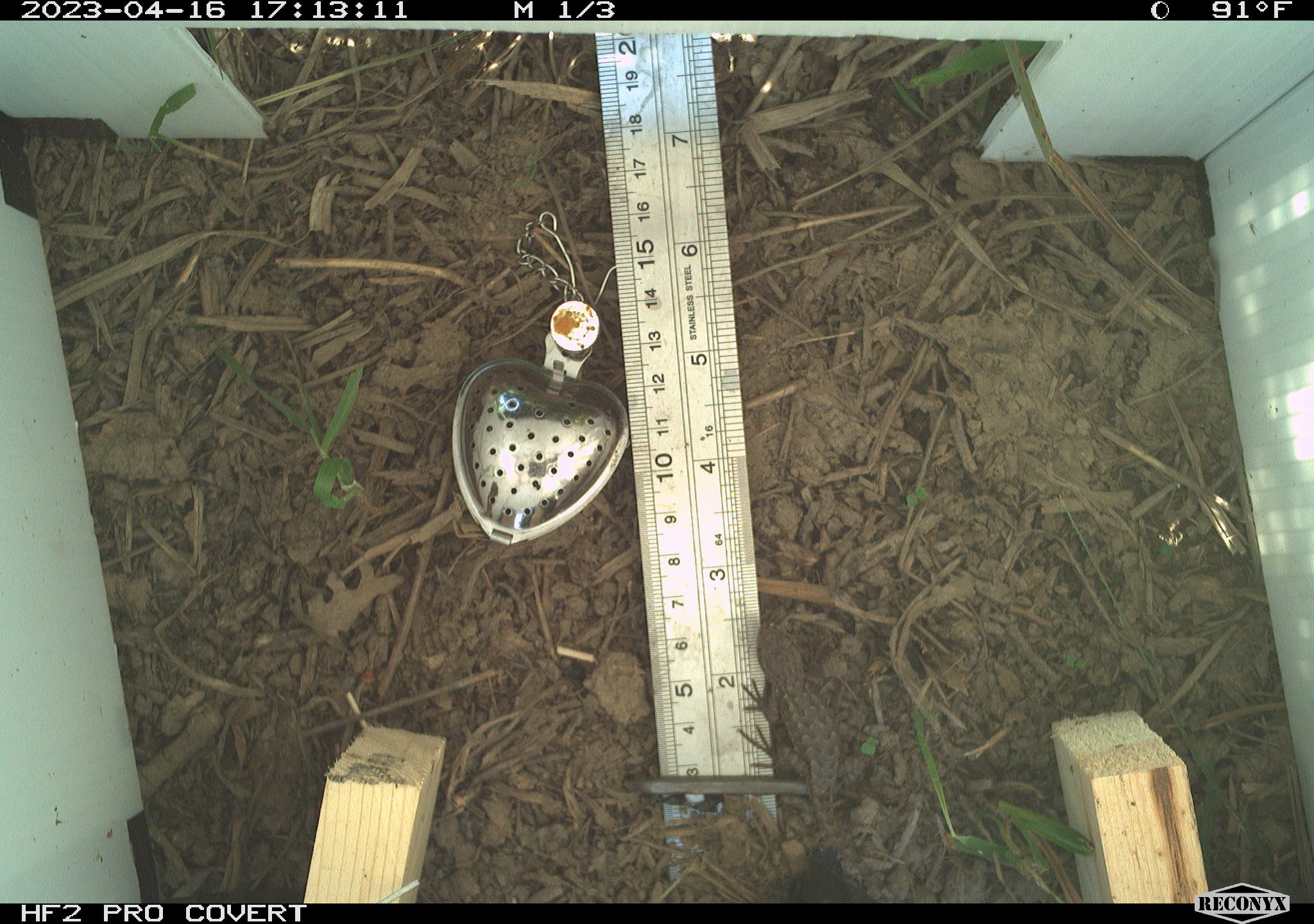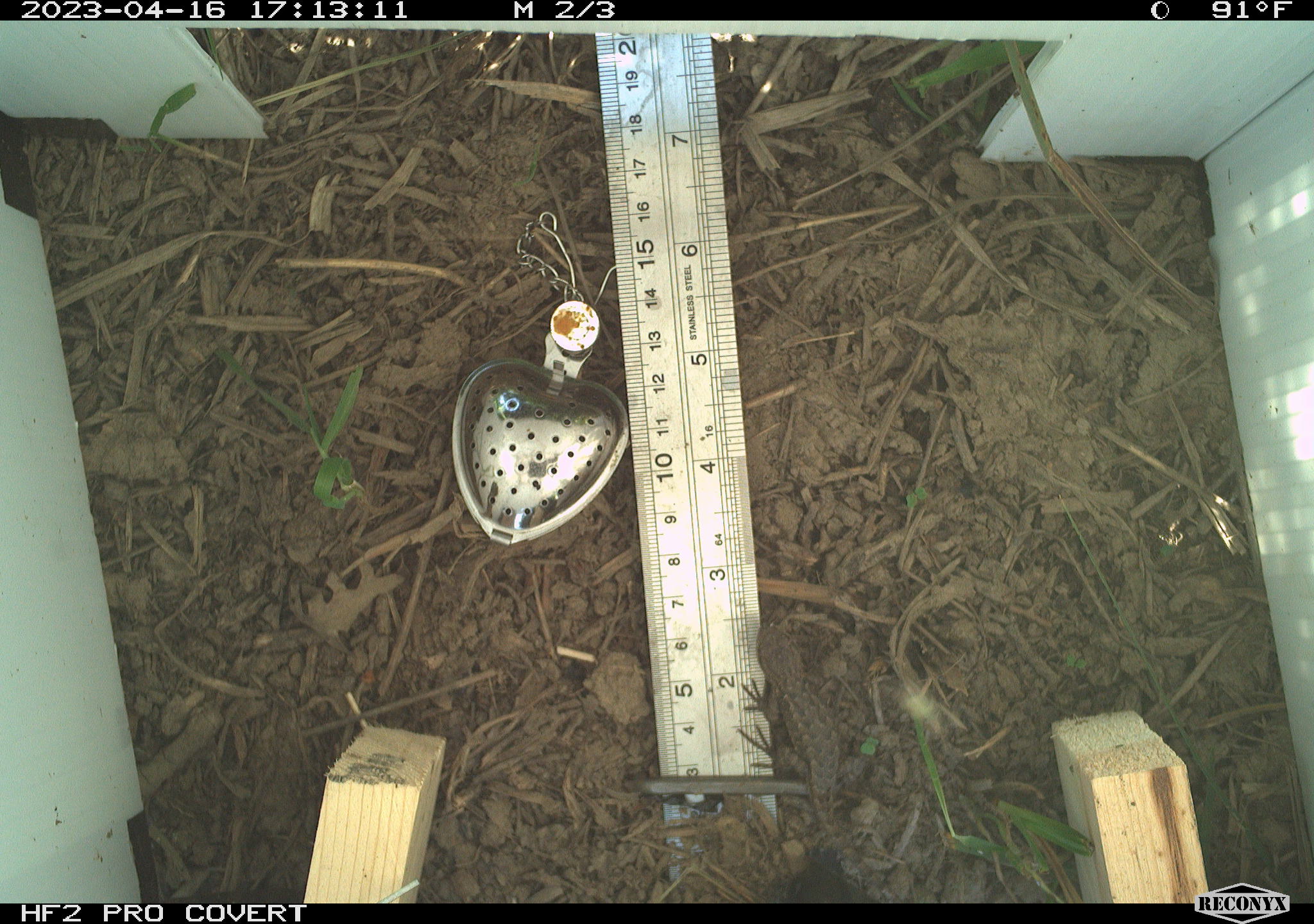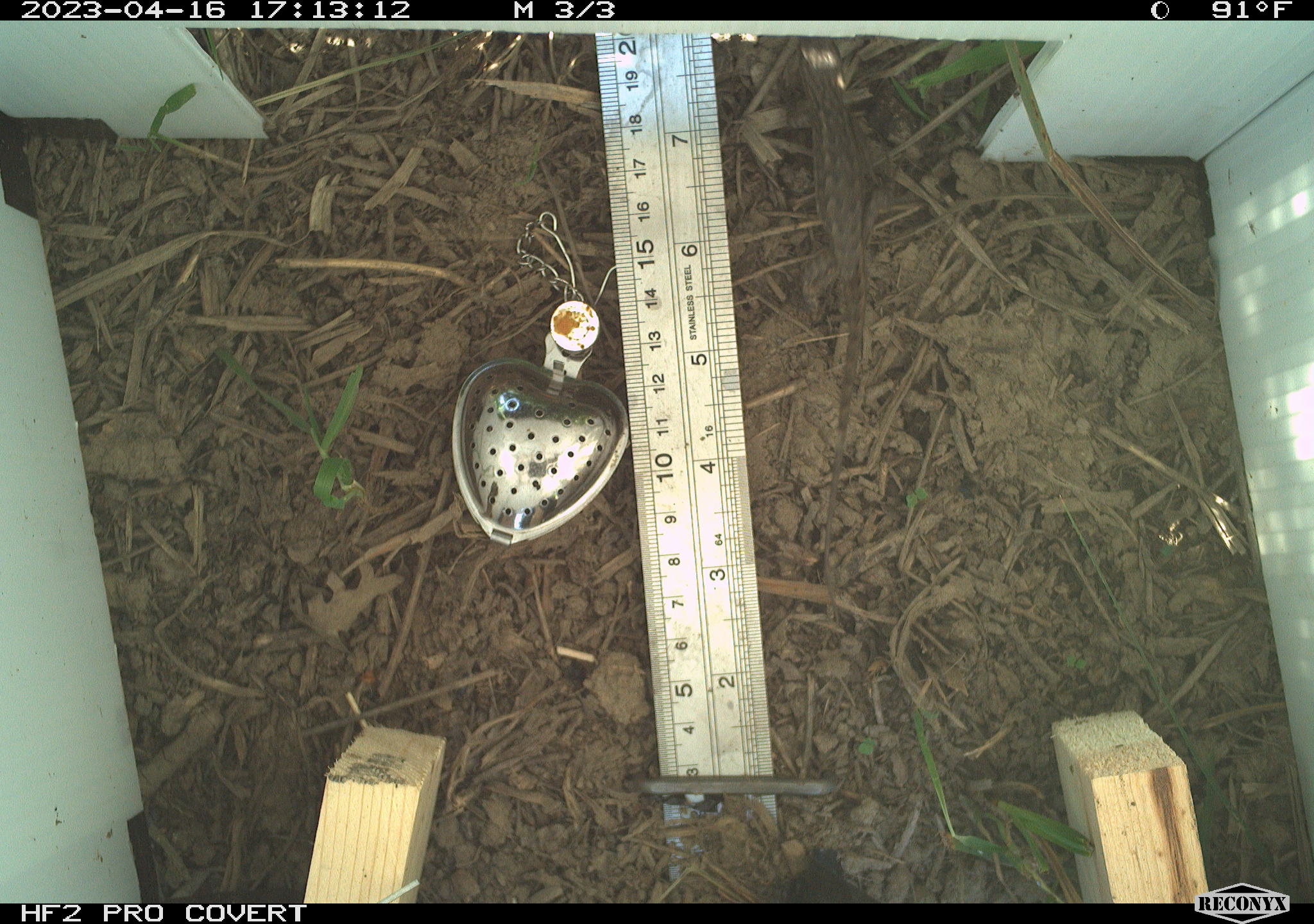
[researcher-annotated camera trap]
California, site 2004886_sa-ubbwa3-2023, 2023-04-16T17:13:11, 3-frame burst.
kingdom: Animalia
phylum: Chordata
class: Reptilia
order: Squamata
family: Phrynosomatidae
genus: Sceloporus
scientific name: Sceloporus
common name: spiny lizards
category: sceloporus species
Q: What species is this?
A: Sceloporus species (spiny lizards) (Sceloporus).